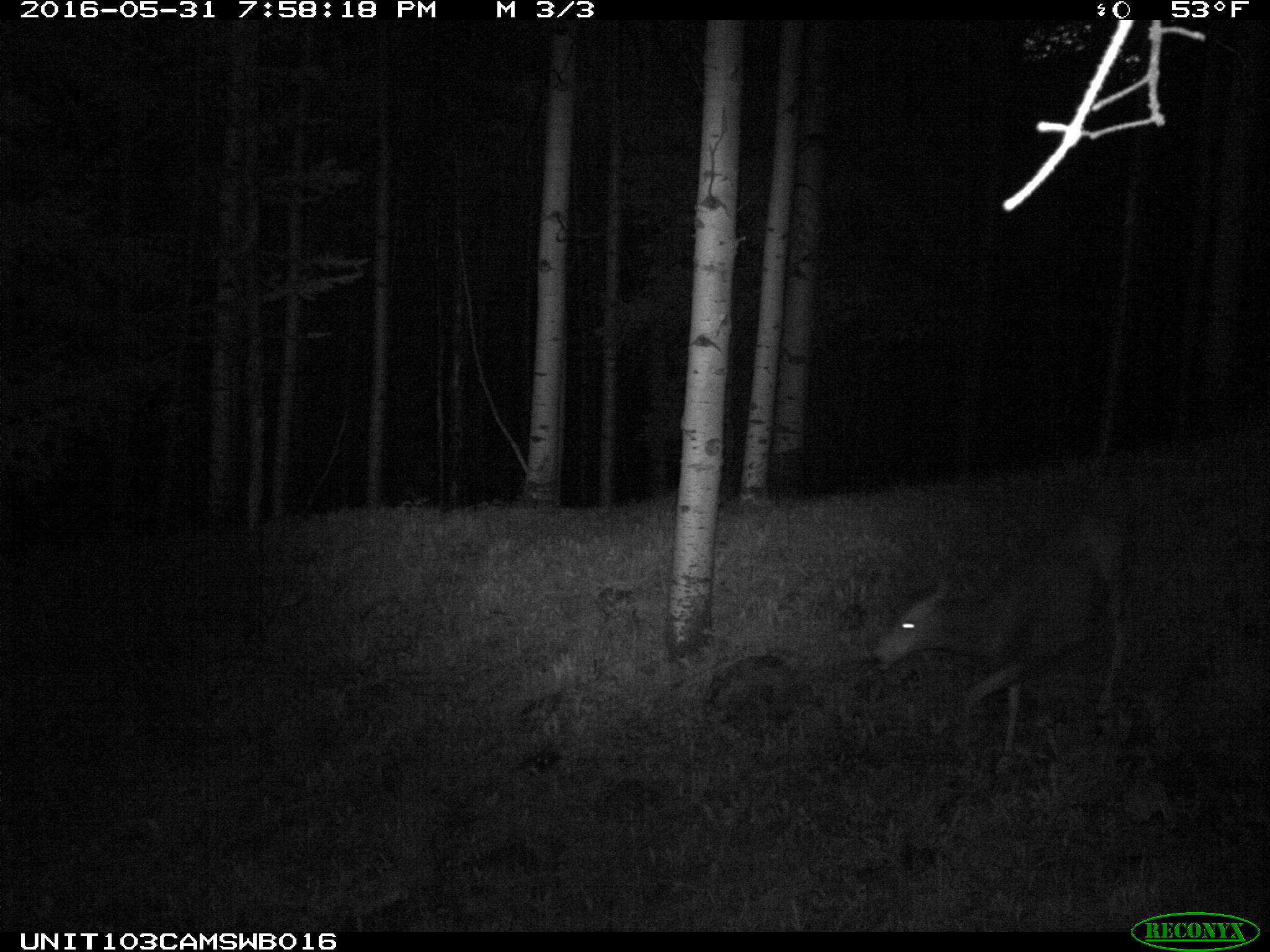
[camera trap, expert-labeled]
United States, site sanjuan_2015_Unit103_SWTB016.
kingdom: Animalia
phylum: Chordata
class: Mammalia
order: Artiodactyla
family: Cervidae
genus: Odocoileus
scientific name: Odocoileus hemionus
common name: mule deer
Odocoileus hemionus (mule deer).